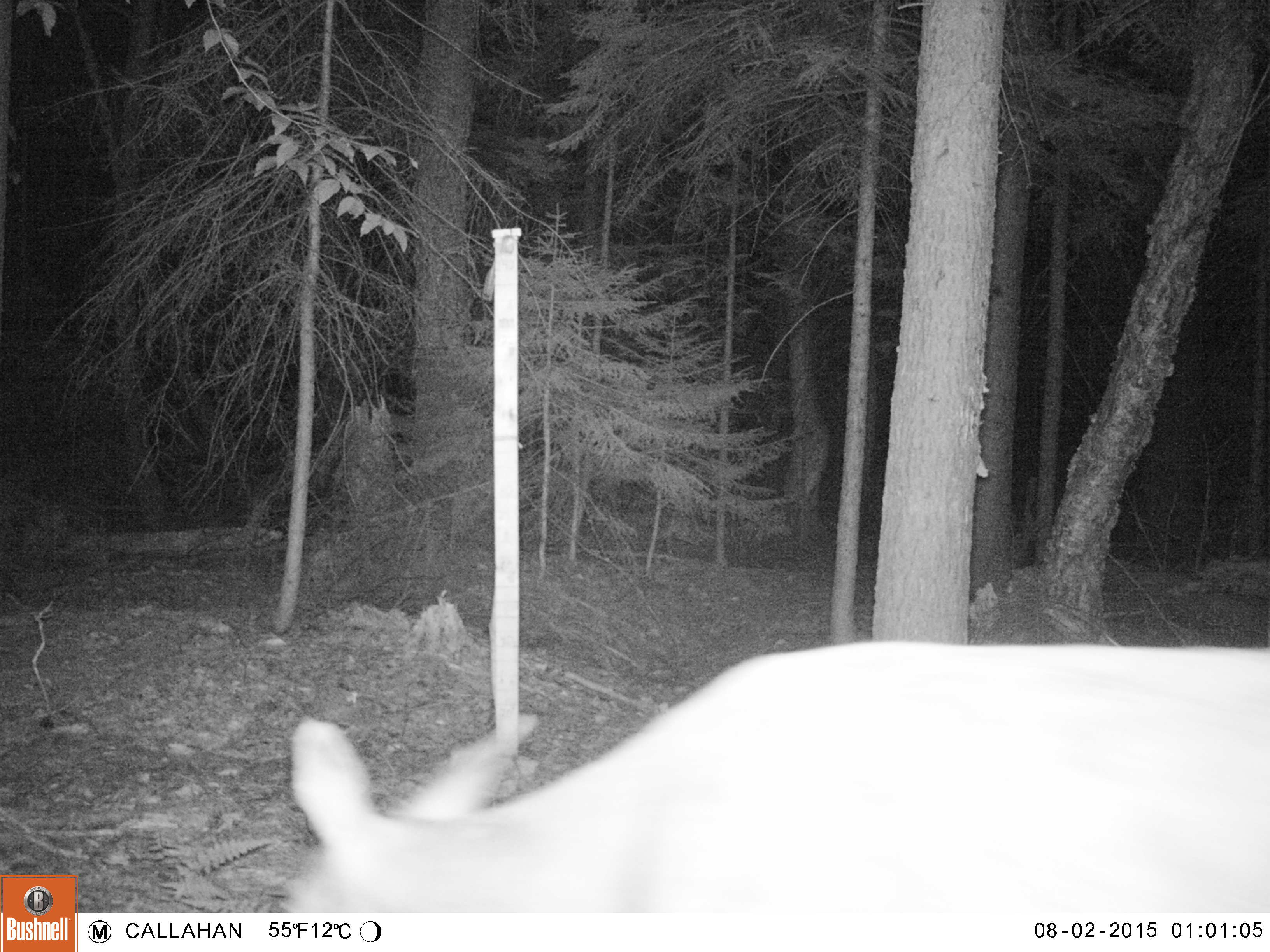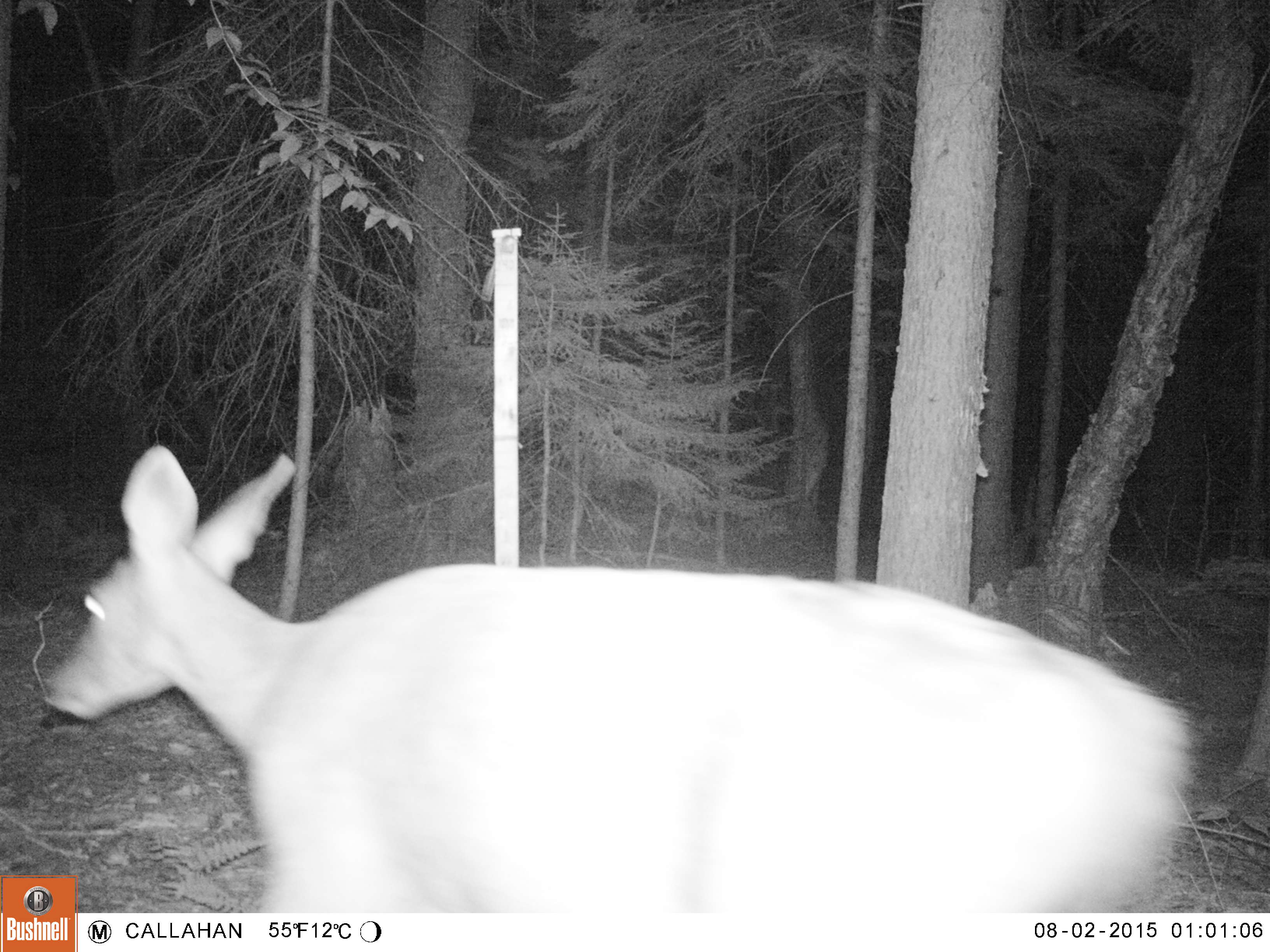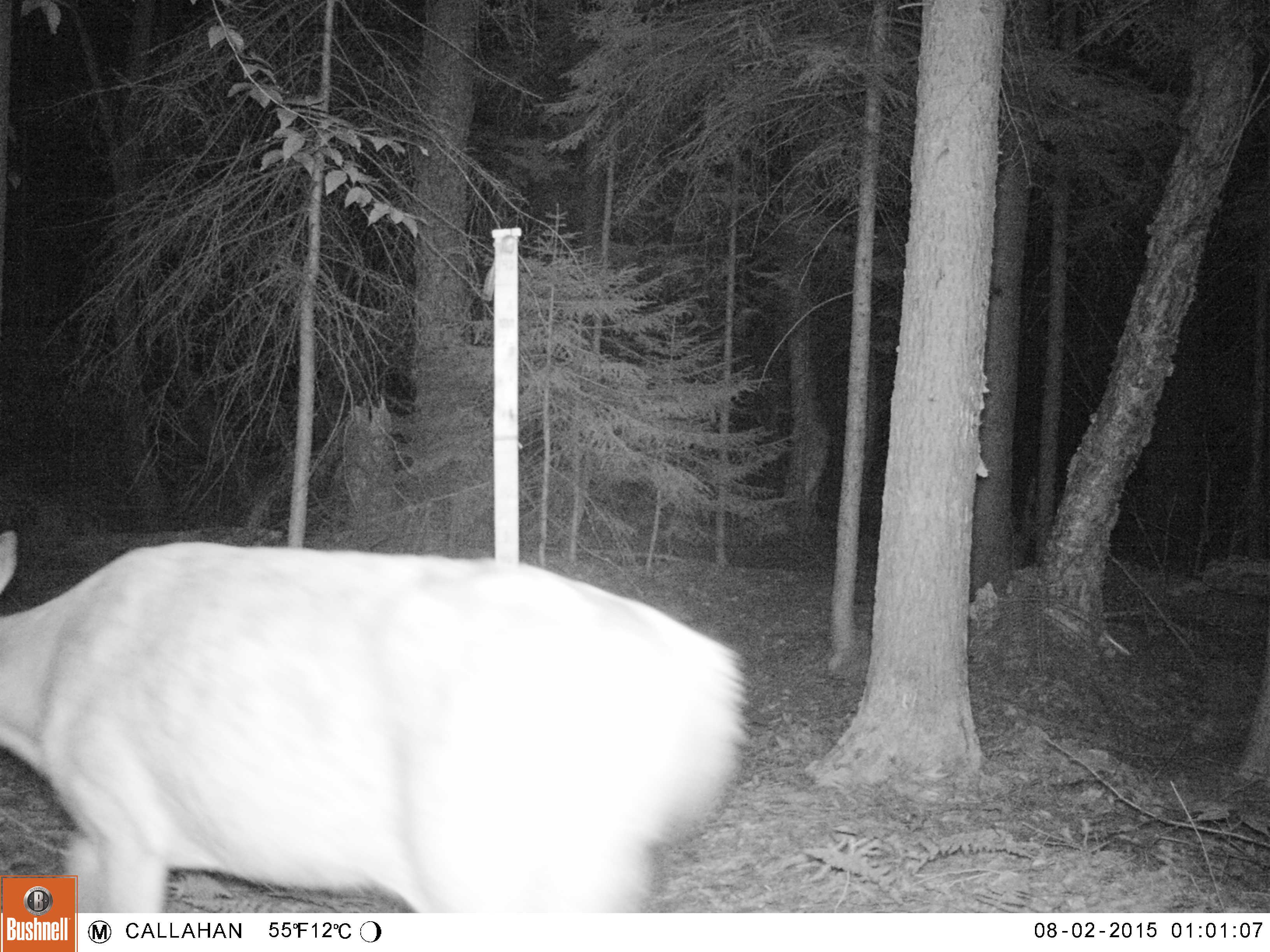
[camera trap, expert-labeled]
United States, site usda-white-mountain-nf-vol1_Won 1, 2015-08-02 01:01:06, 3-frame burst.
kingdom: Animalia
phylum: Chordata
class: Mammalia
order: Artiodactyla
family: Cervidae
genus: Odocoileus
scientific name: Odocoileus virginianus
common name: white-tailed deer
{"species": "white-tailed deer (Odocoileus virginianus)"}